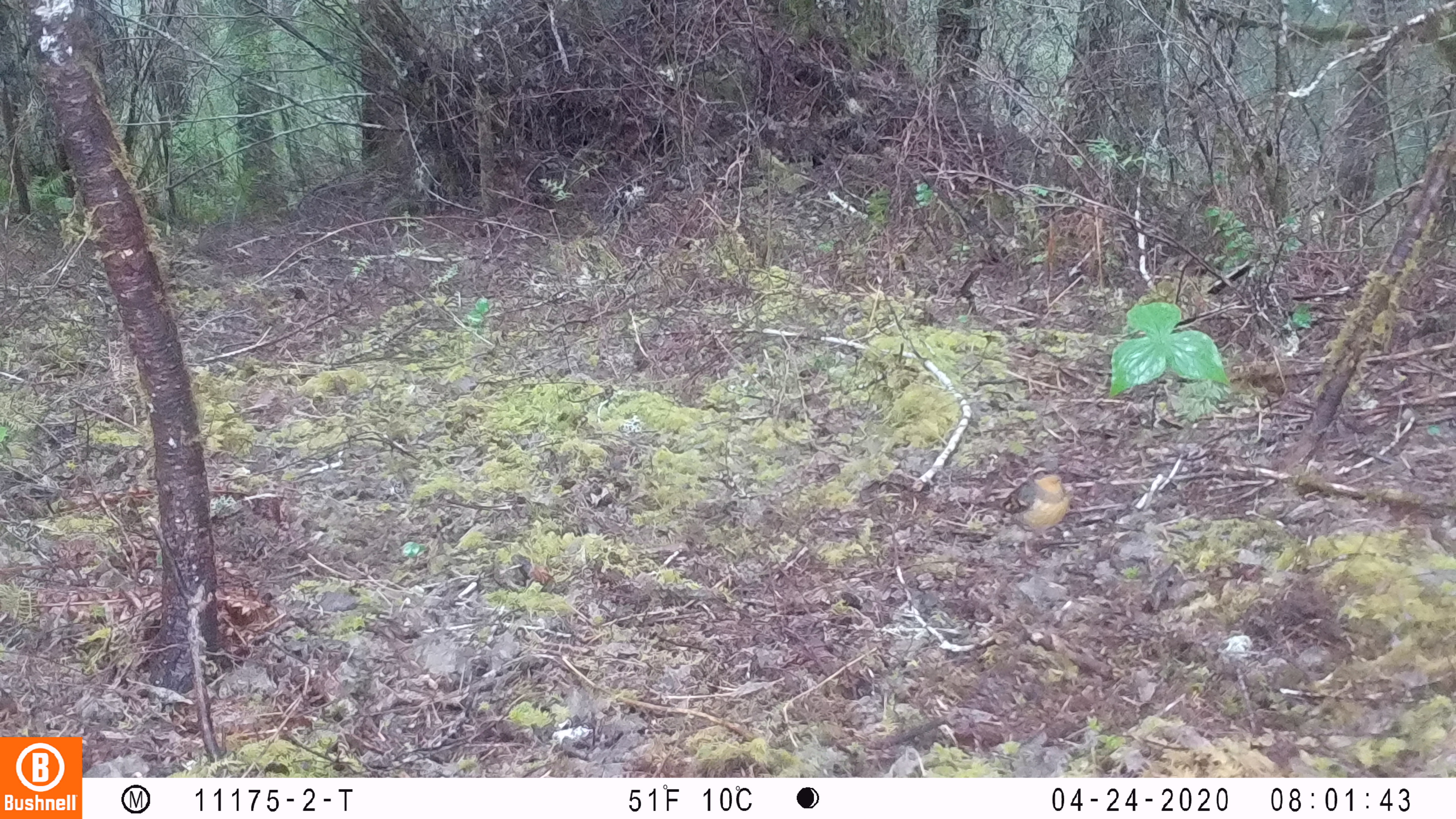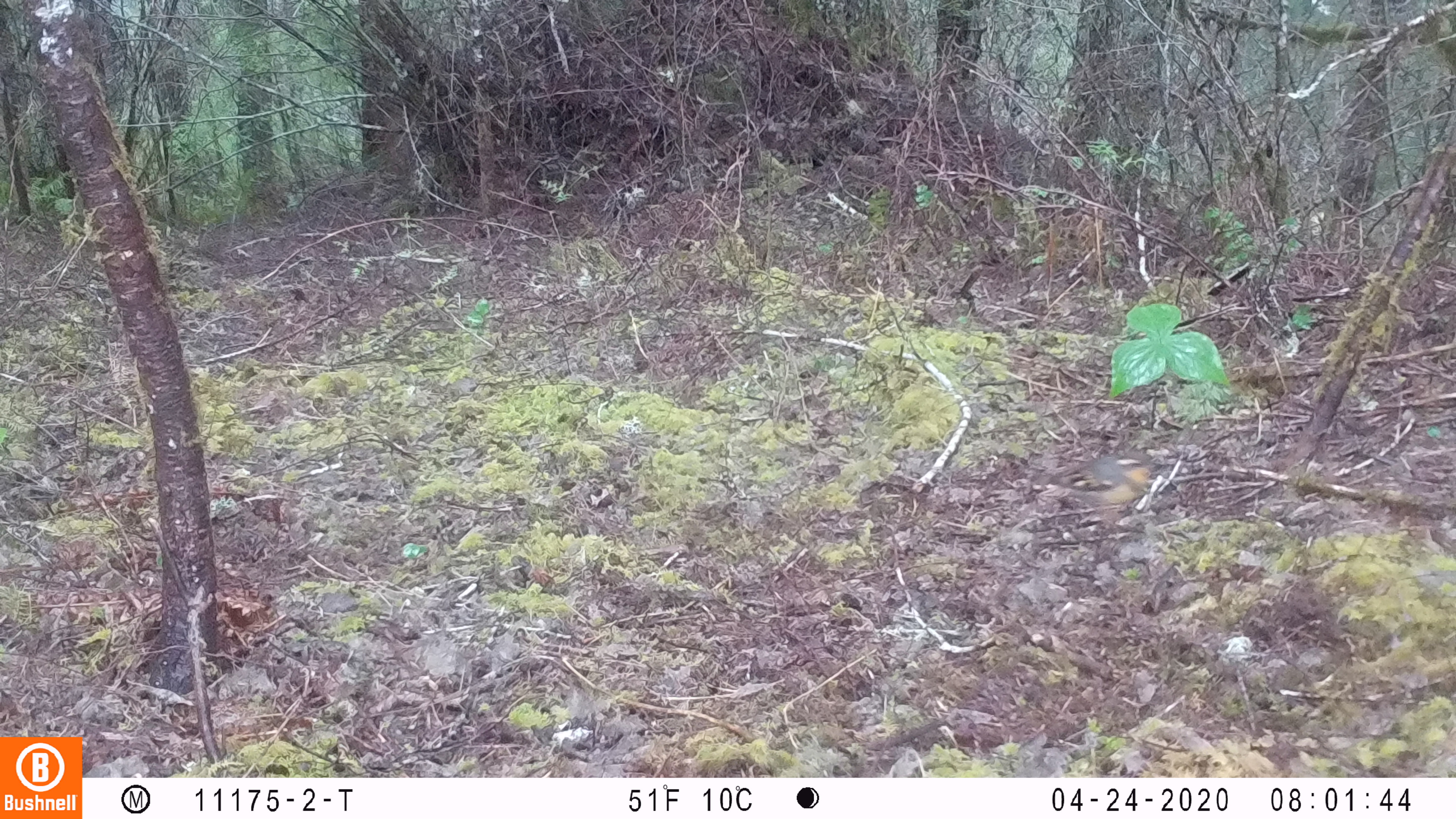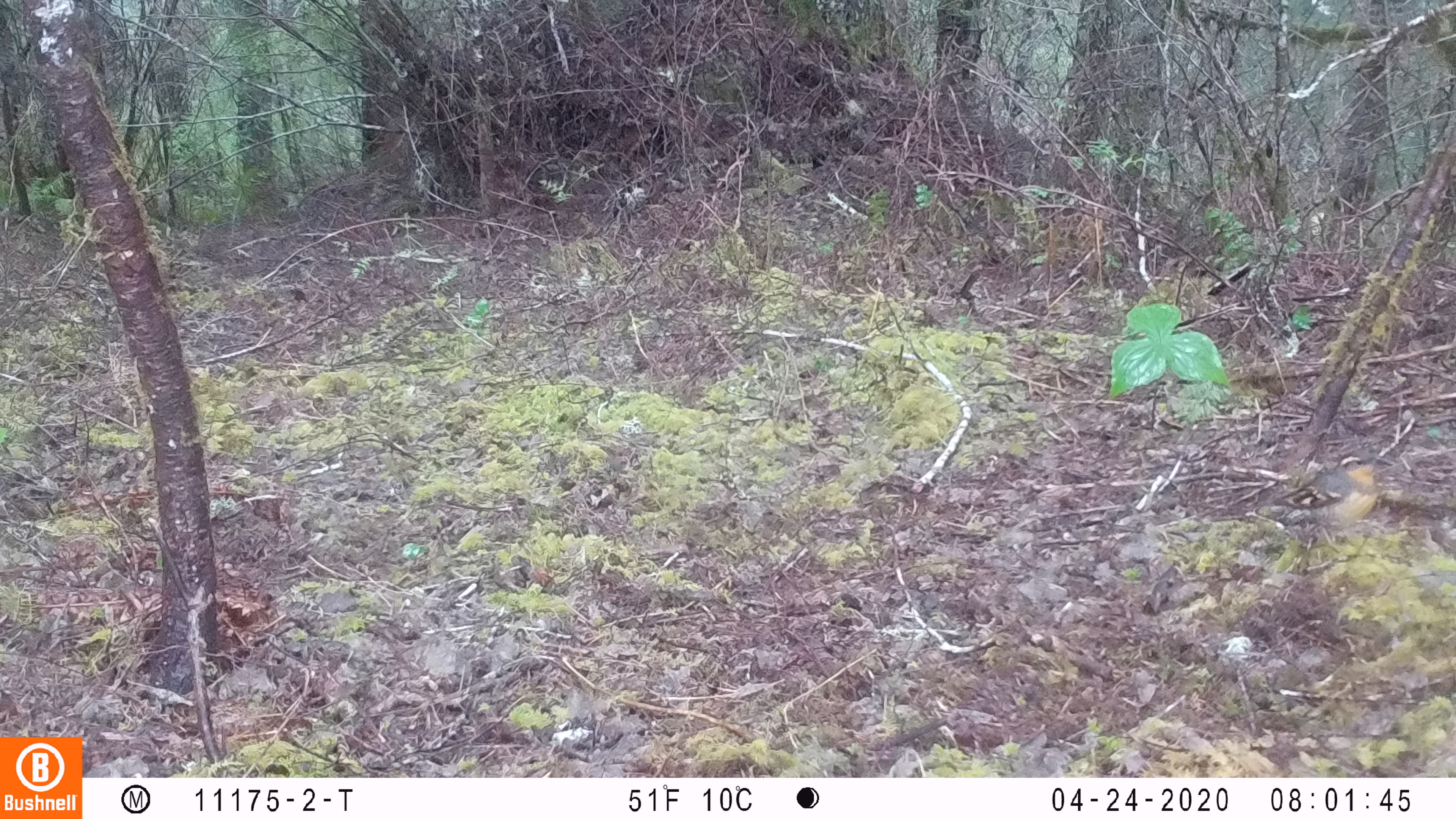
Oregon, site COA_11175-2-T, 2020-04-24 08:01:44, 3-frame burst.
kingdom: Animalia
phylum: Chordata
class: Aves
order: Passeriformes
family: Turdidae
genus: Ixoreus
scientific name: Ixoreus naevius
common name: varied thrush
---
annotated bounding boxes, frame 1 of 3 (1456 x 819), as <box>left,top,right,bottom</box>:
varied thrush: <box>974,463,1074,544</box>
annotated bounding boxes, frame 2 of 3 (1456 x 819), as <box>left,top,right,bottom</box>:
varied thrush: <box>1029,446,1161,519</box>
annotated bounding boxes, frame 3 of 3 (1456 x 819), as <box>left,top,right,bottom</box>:
varied thrush: <box>1231,452,1391,548</box>